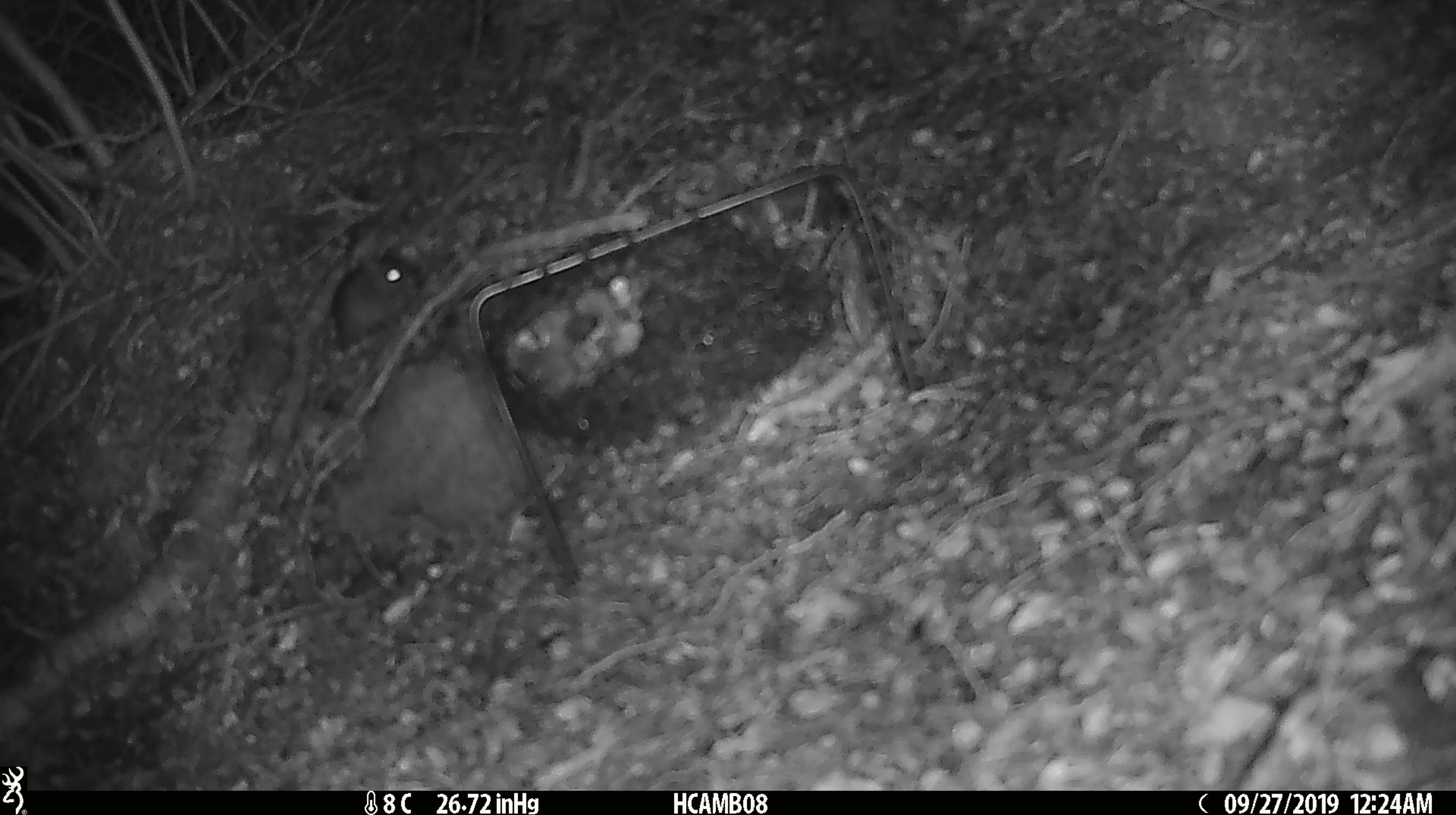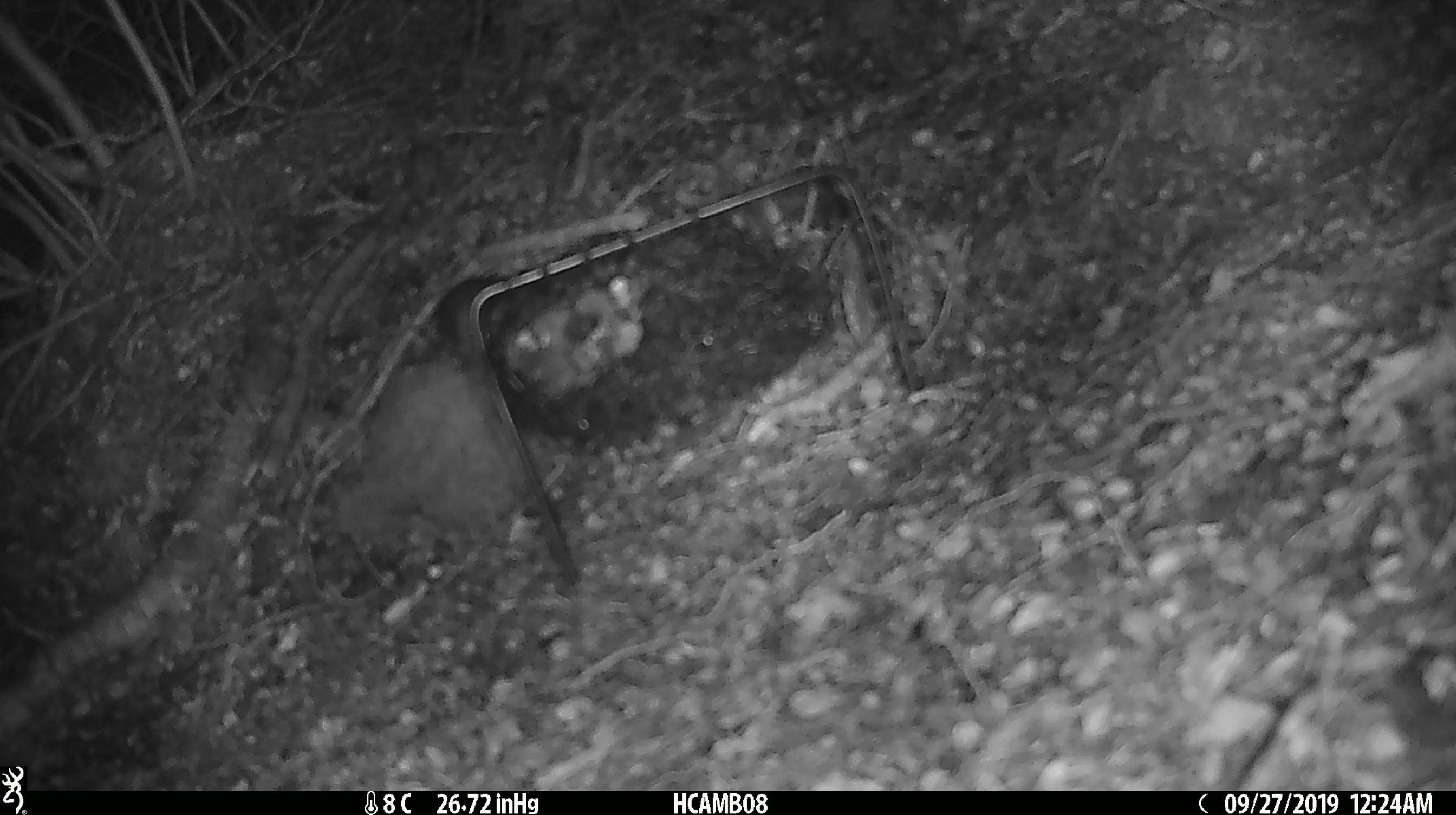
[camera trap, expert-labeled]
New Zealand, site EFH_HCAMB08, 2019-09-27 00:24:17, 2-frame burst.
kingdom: Animalia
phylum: Chordata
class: Mammalia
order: Rodentia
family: Muridae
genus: Mus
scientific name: Mus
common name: mouse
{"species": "mouse (Mus)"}